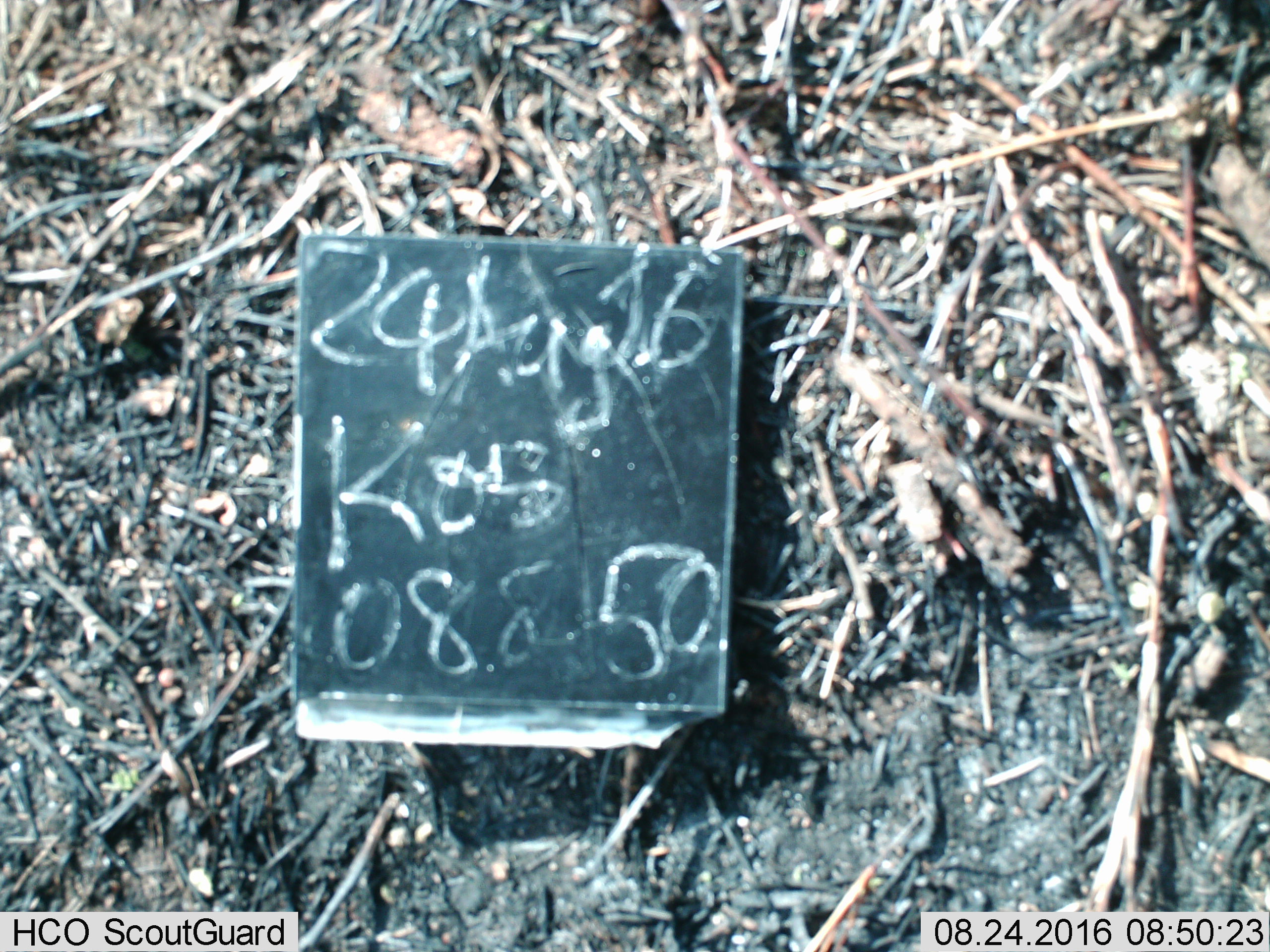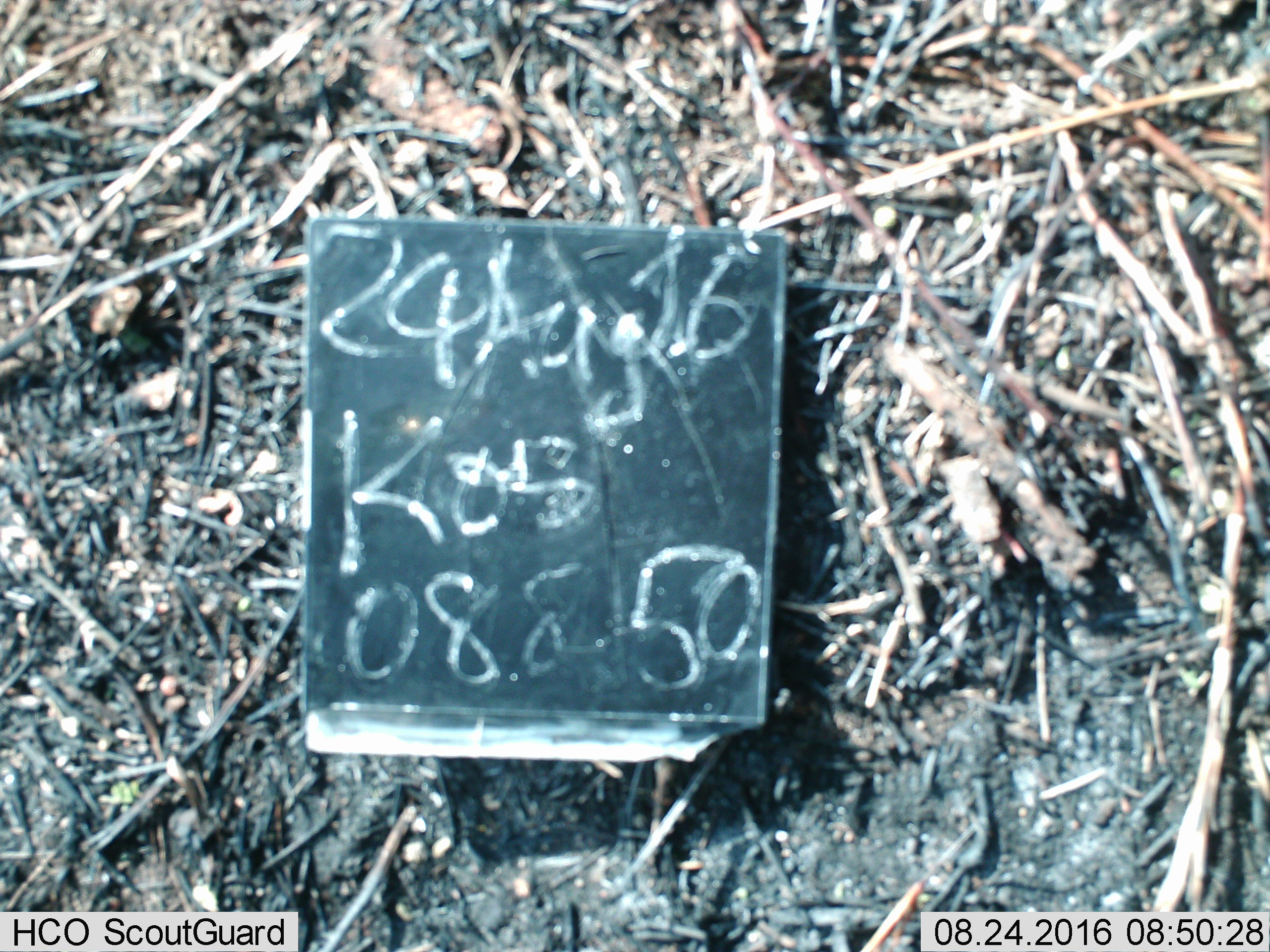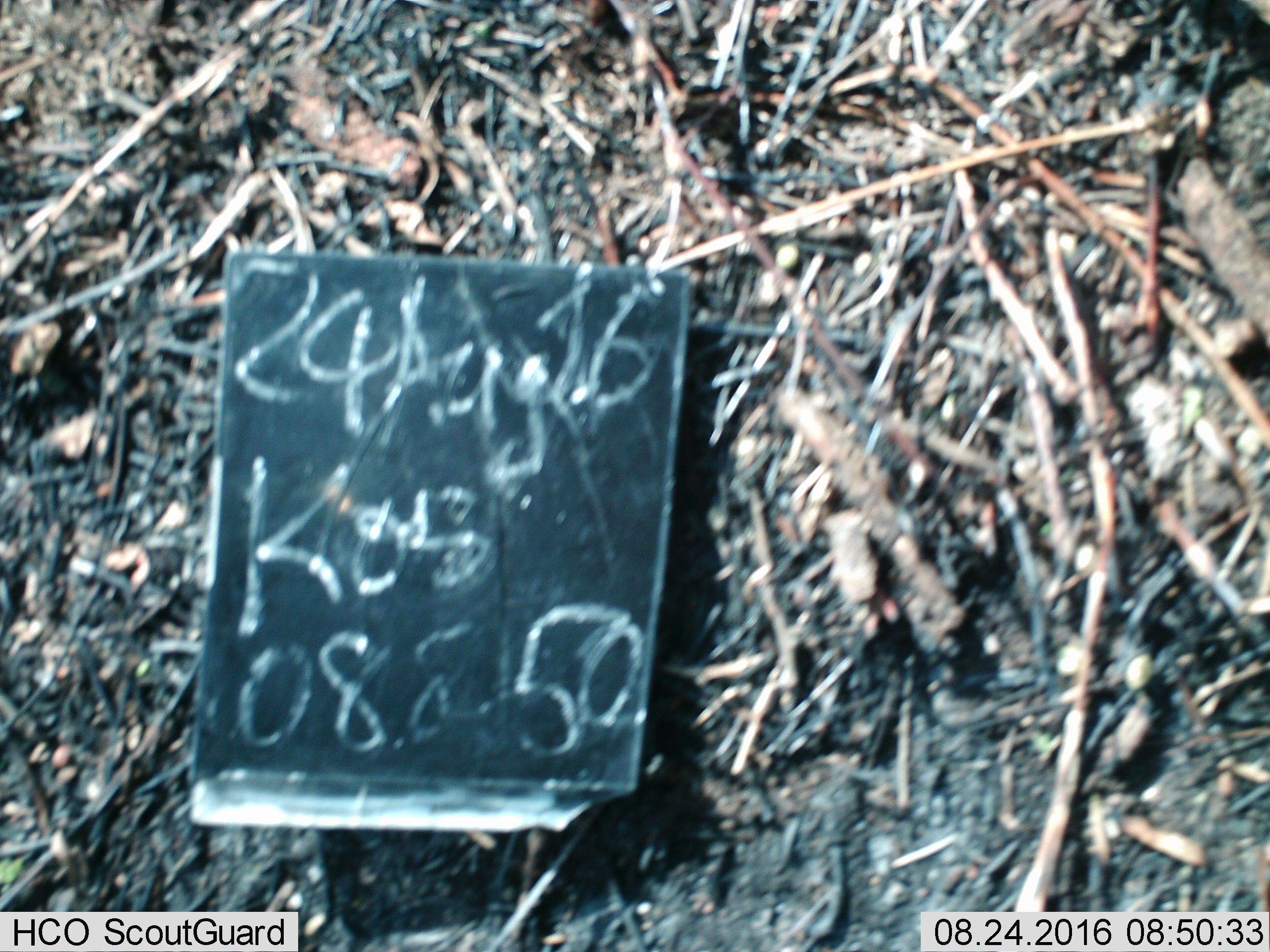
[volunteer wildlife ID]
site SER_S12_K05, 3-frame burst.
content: unidentified animal